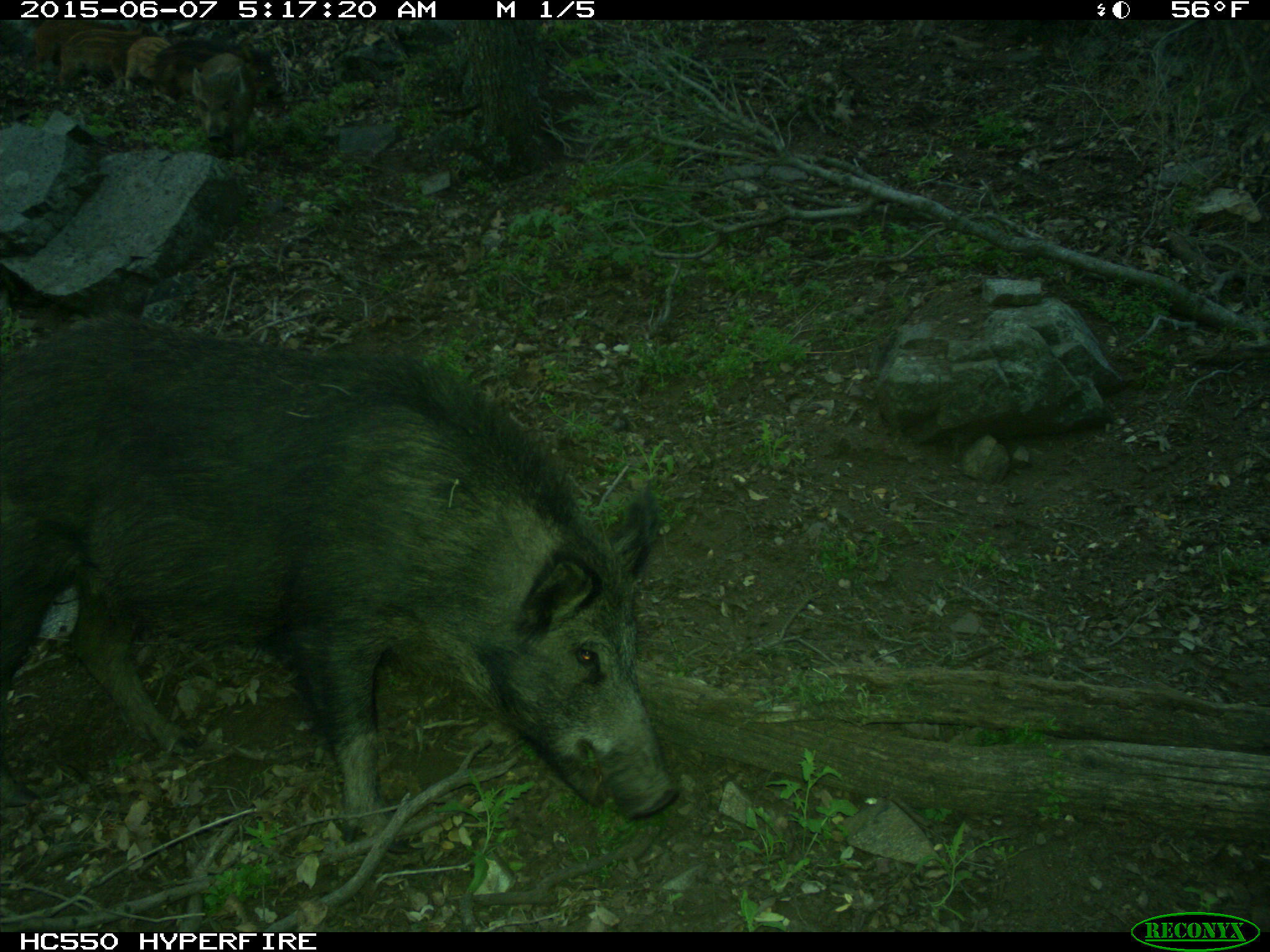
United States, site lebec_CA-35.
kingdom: Animalia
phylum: Chordata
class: Mammalia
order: Artiodactyla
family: Suidae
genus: Sus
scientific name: Sus scrofa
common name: wild boar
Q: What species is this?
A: Sus scrofa (wild boar).